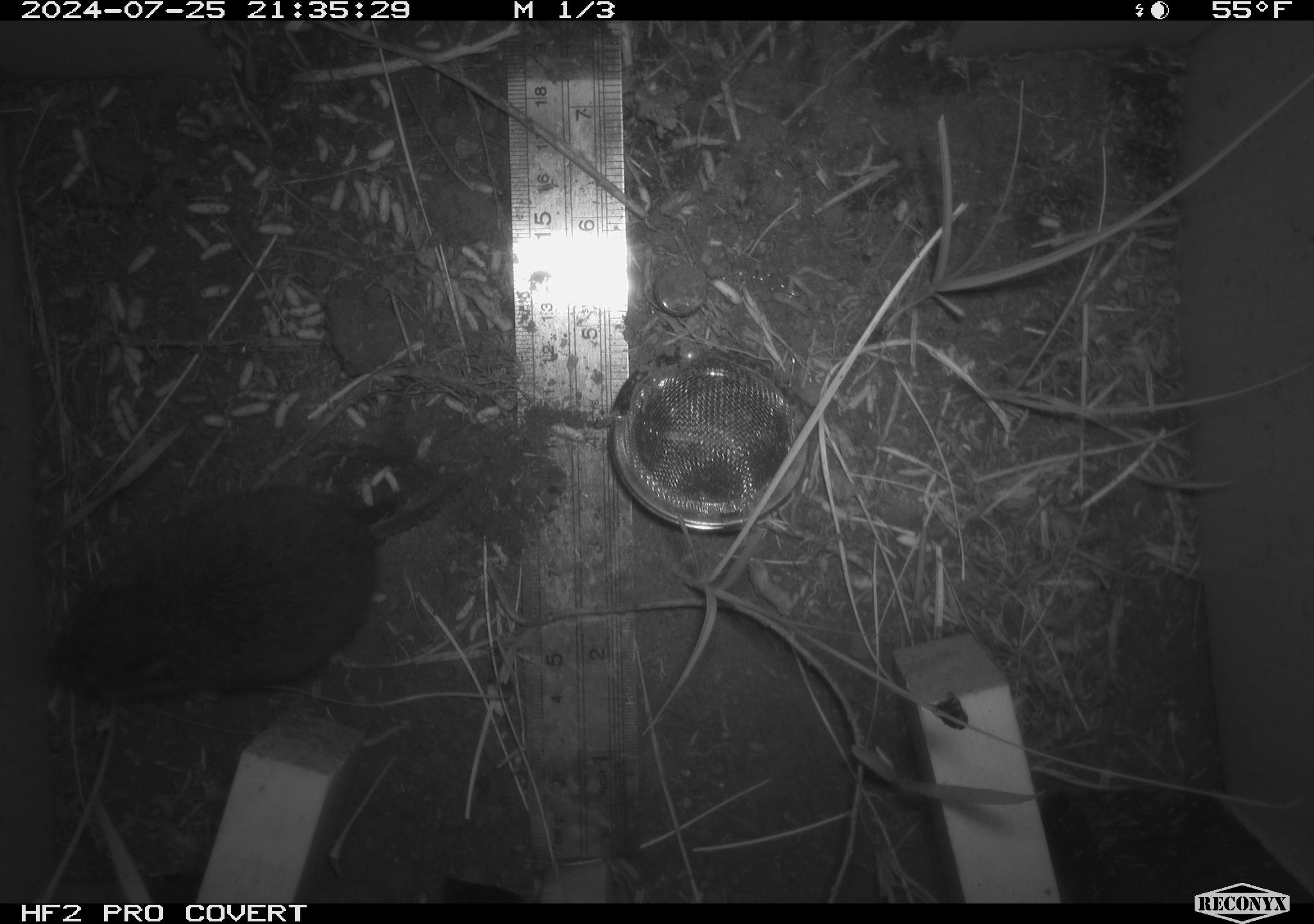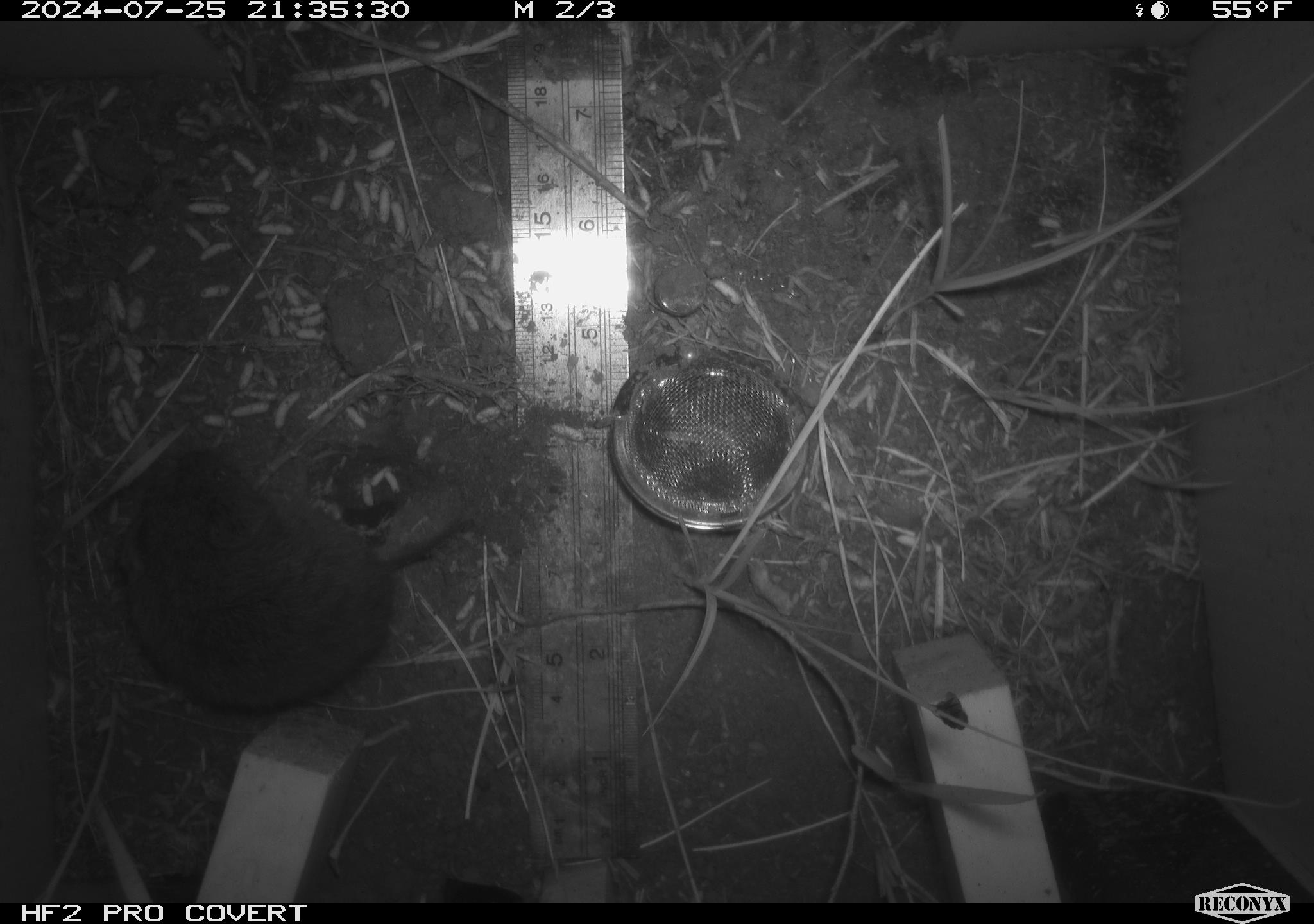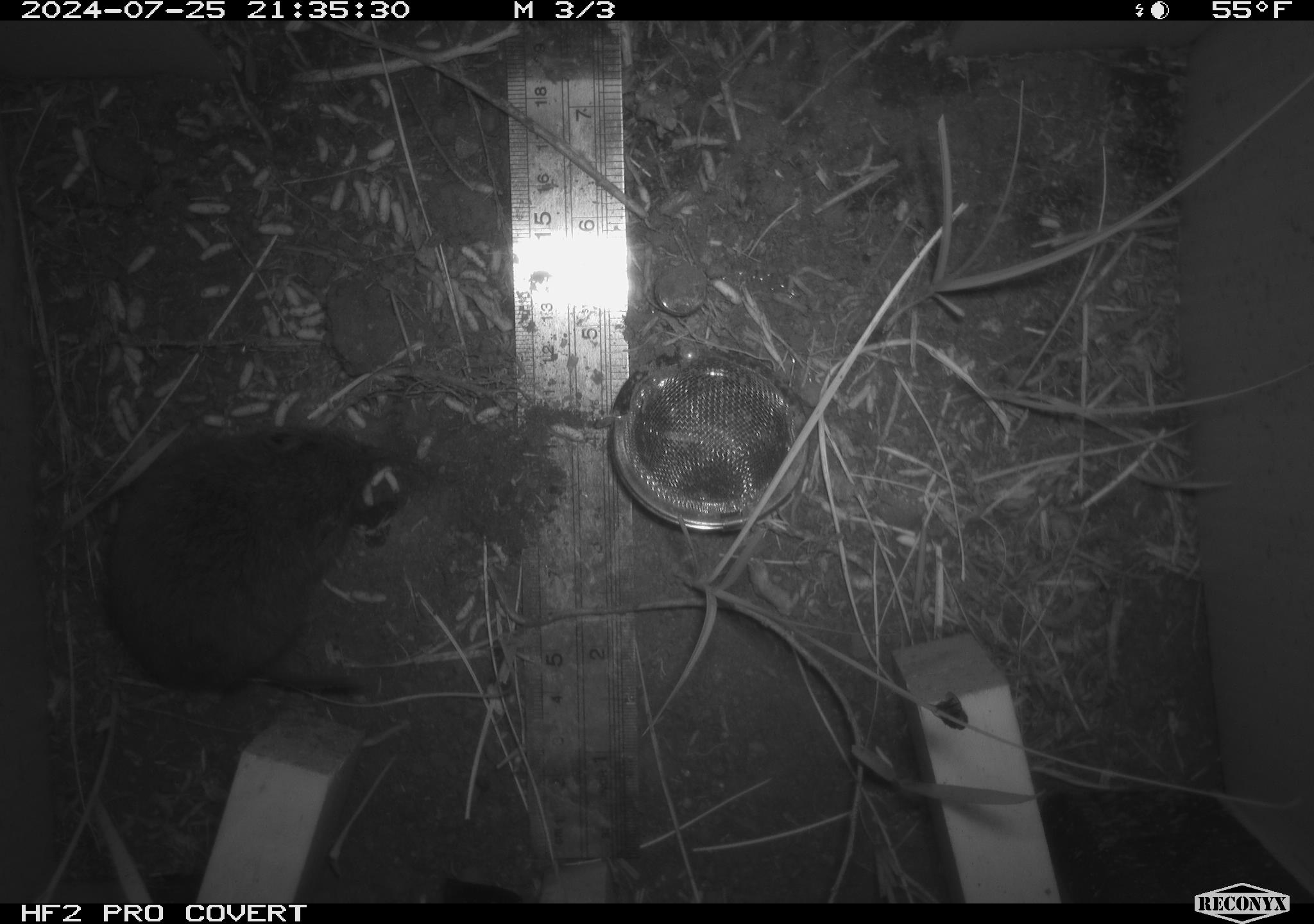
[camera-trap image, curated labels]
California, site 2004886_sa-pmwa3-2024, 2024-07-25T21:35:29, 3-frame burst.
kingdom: Animalia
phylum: Chordata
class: Mammalia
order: Rodentia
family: Cricetidae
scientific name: Arvicolinae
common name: voles, lemmings, and muskrats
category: arvicolinae subfamily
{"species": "arvicolinae subfamily (voles, lemmings, and muskrats) (Arvicolinae)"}